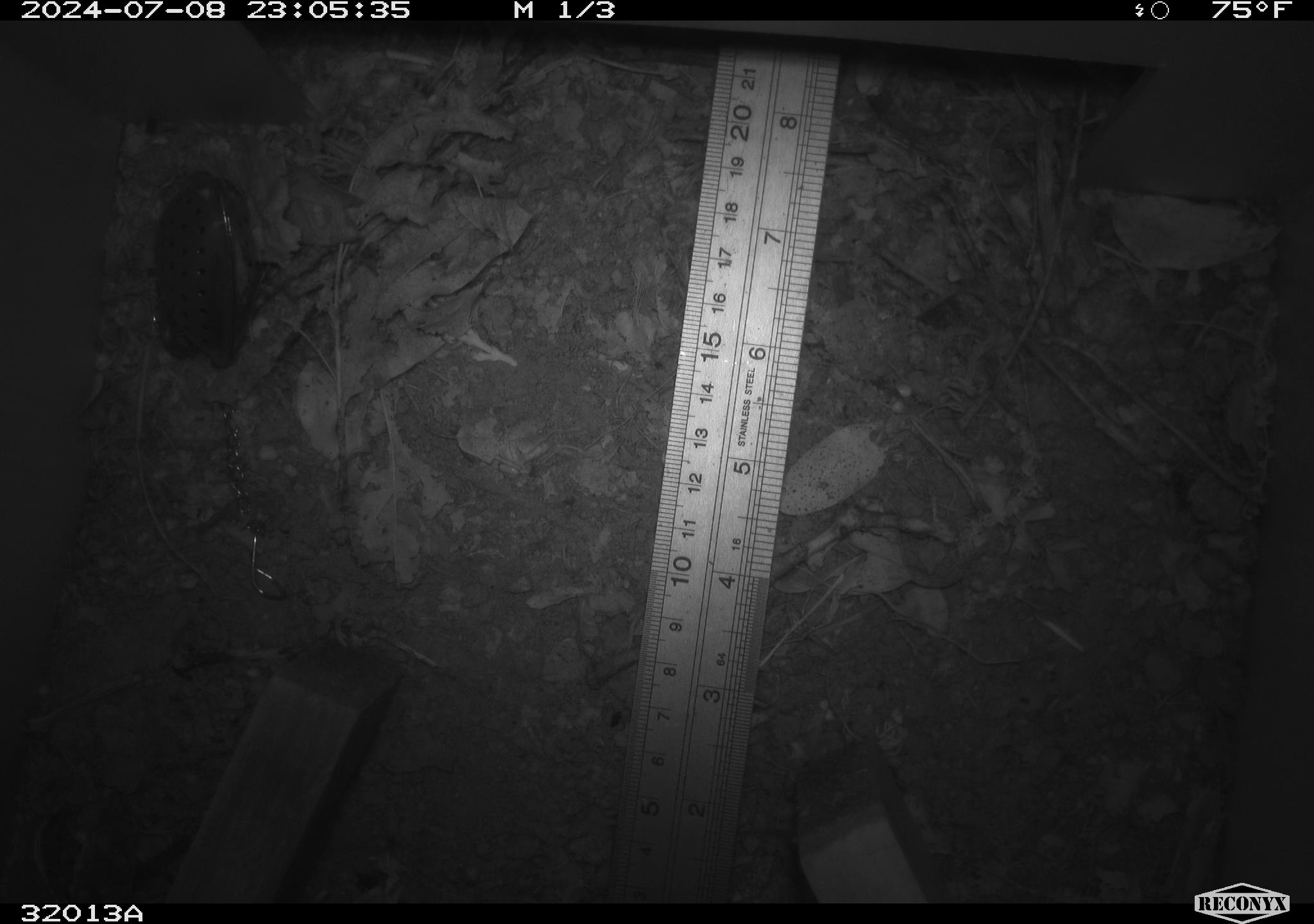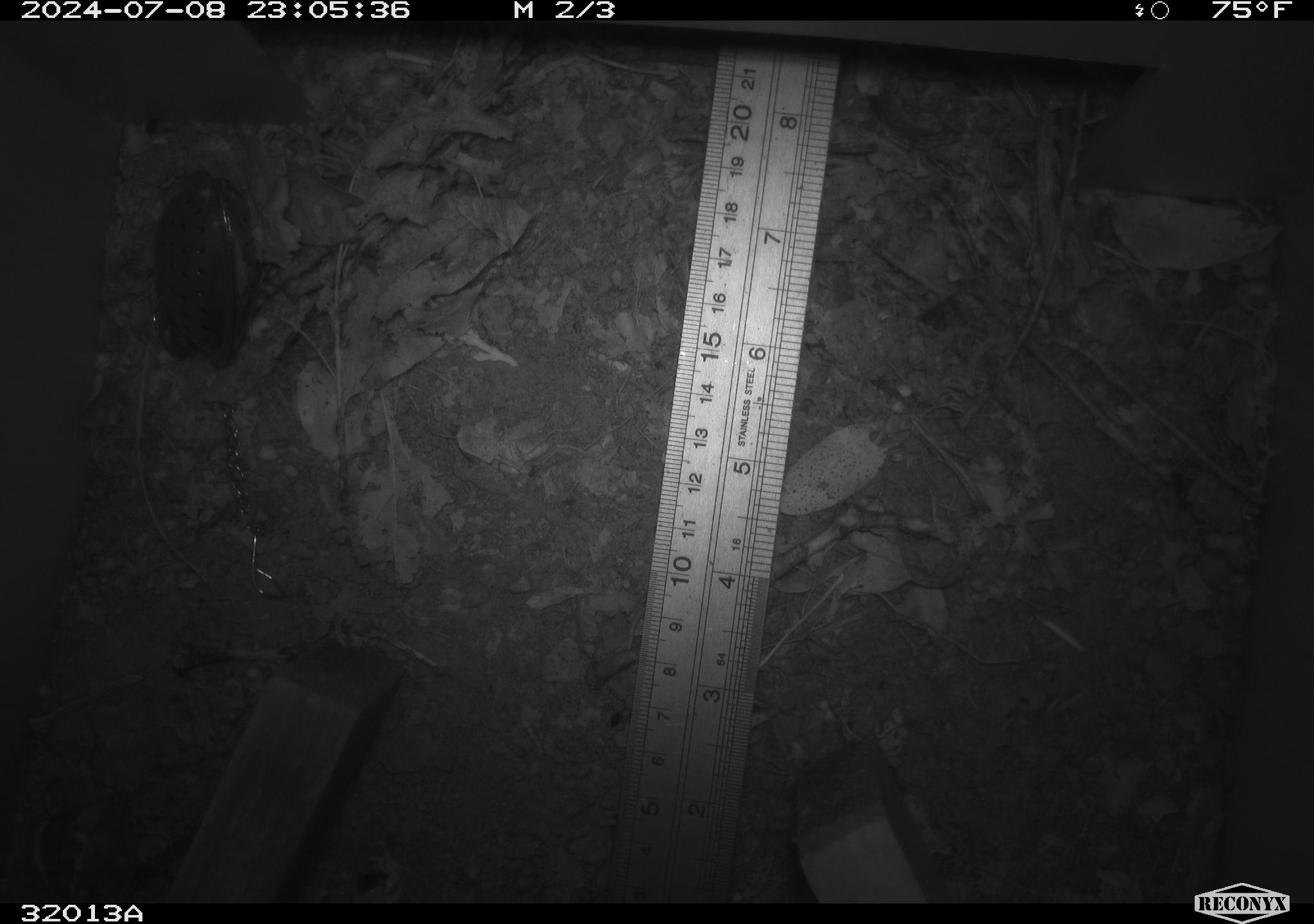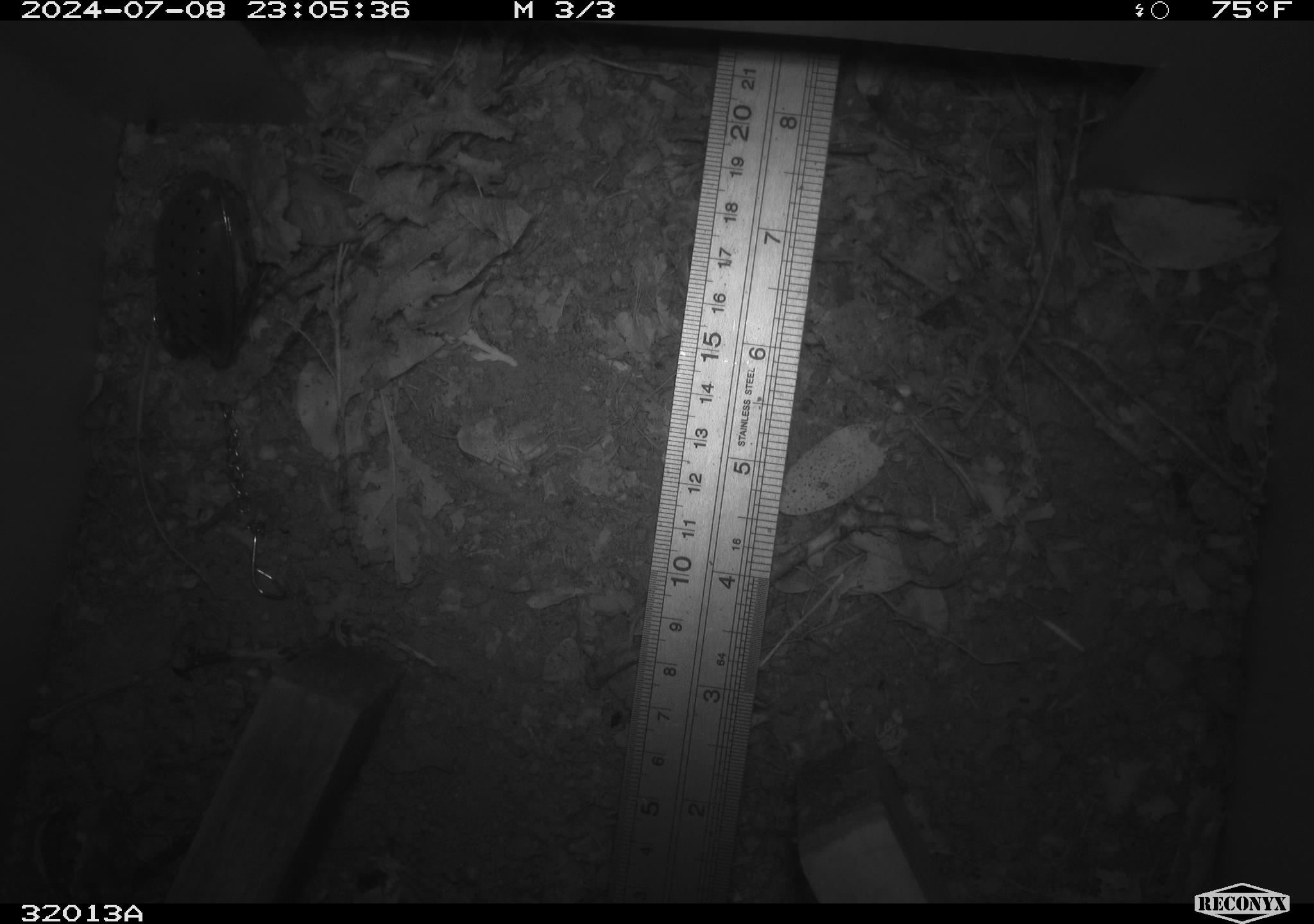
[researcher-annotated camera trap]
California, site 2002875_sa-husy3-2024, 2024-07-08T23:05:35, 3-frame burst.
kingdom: Animalia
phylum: Chordata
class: Mammalia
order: Rodentia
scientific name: Rodentia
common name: rodent